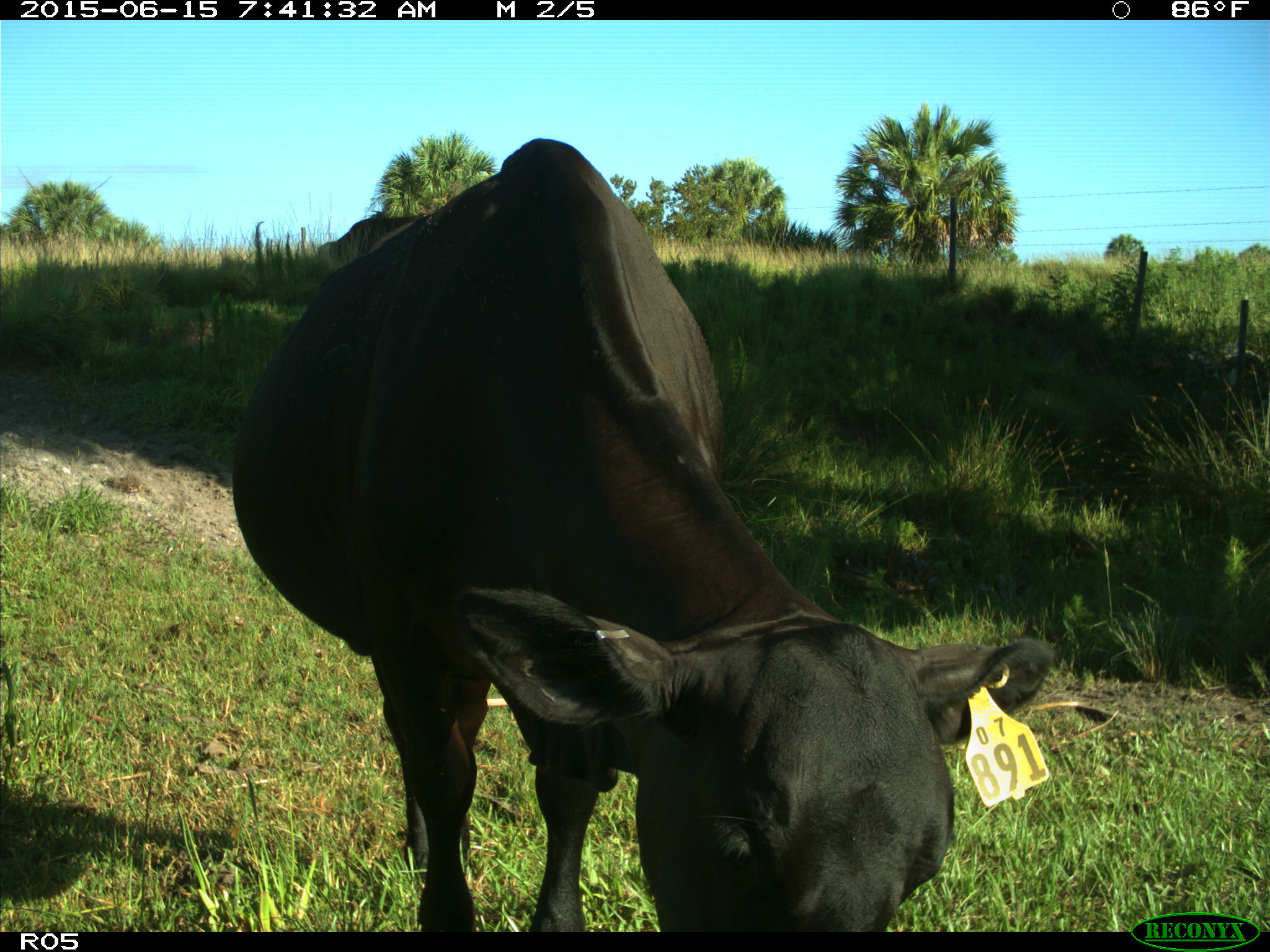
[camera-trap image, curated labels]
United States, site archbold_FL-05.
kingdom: Animalia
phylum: Chordata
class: Mammalia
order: Artiodactyla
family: Bovidae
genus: Bos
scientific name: Bos taurus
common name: domestic cow